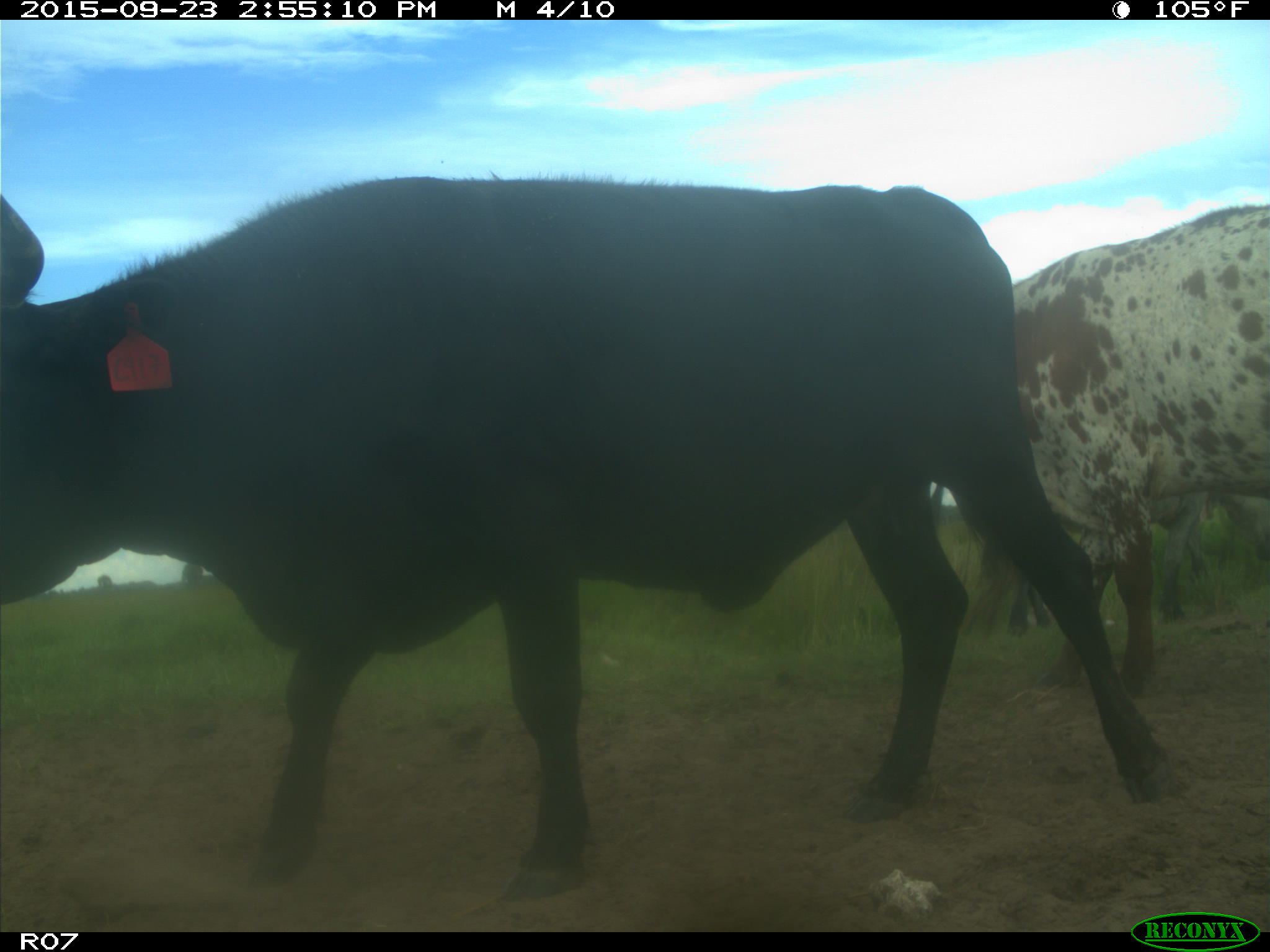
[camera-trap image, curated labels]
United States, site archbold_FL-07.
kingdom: Animalia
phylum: Chordata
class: Mammalia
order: Artiodactyla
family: Bovidae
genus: Bos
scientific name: Bos taurus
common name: domestic cow